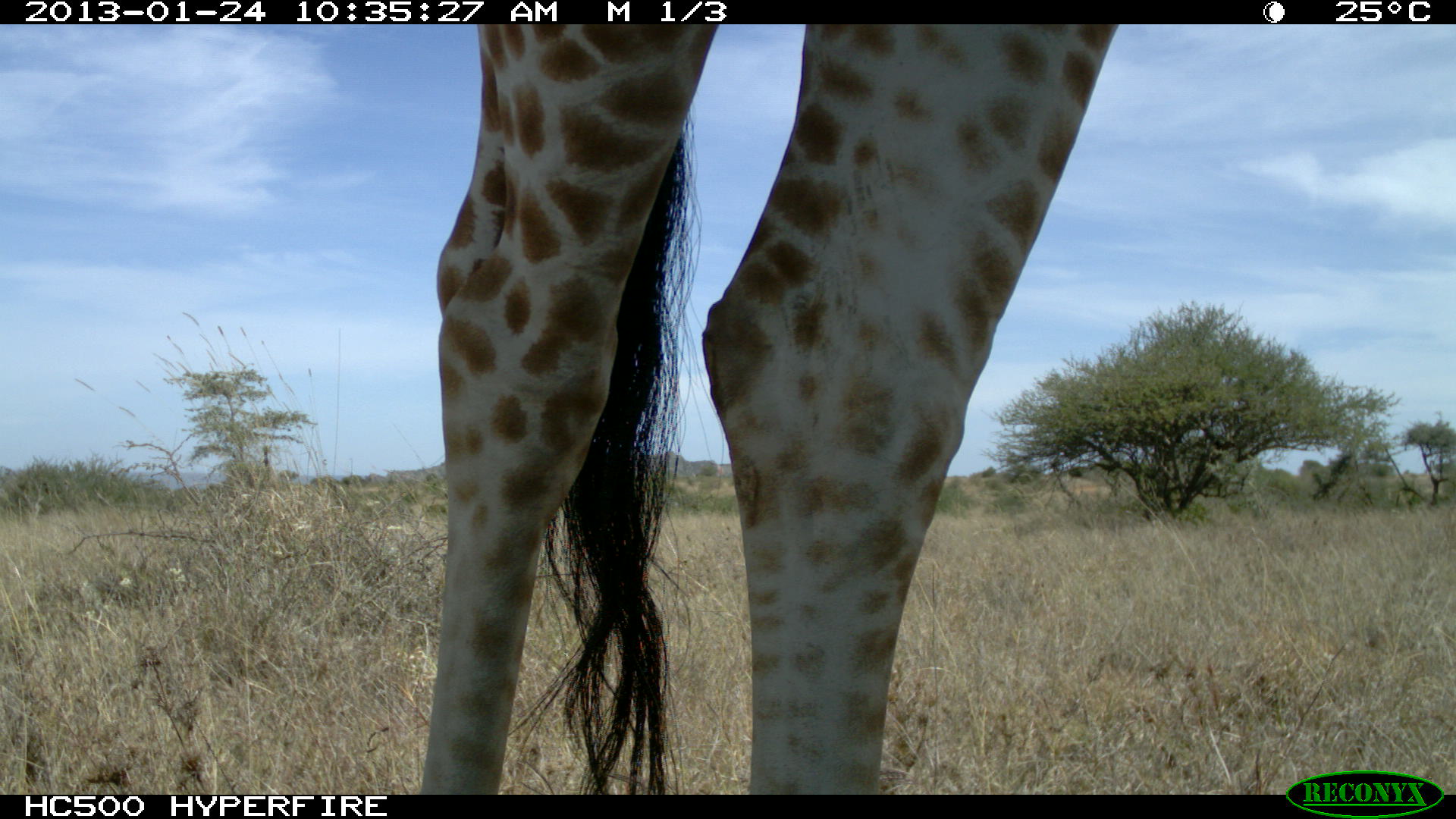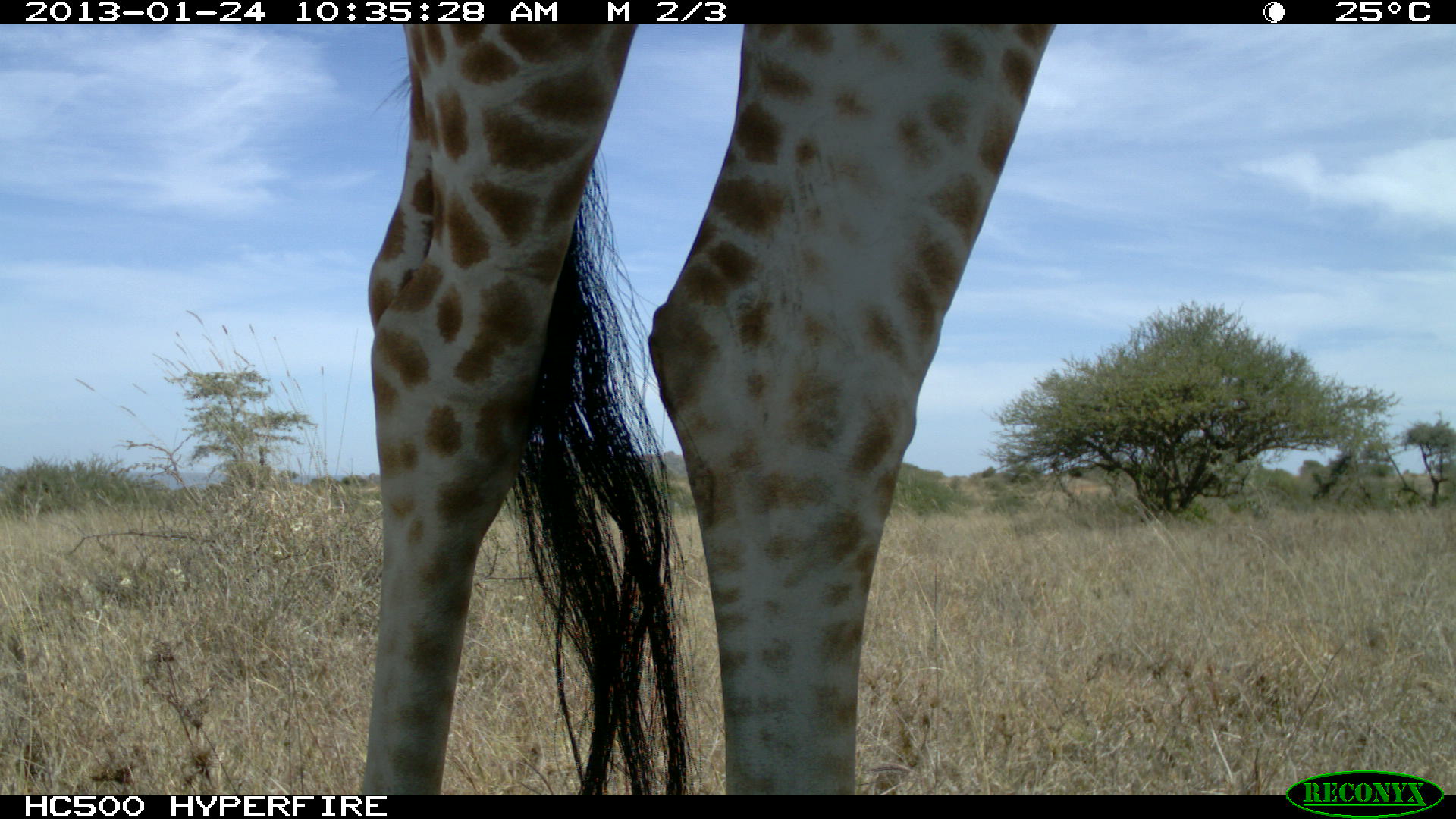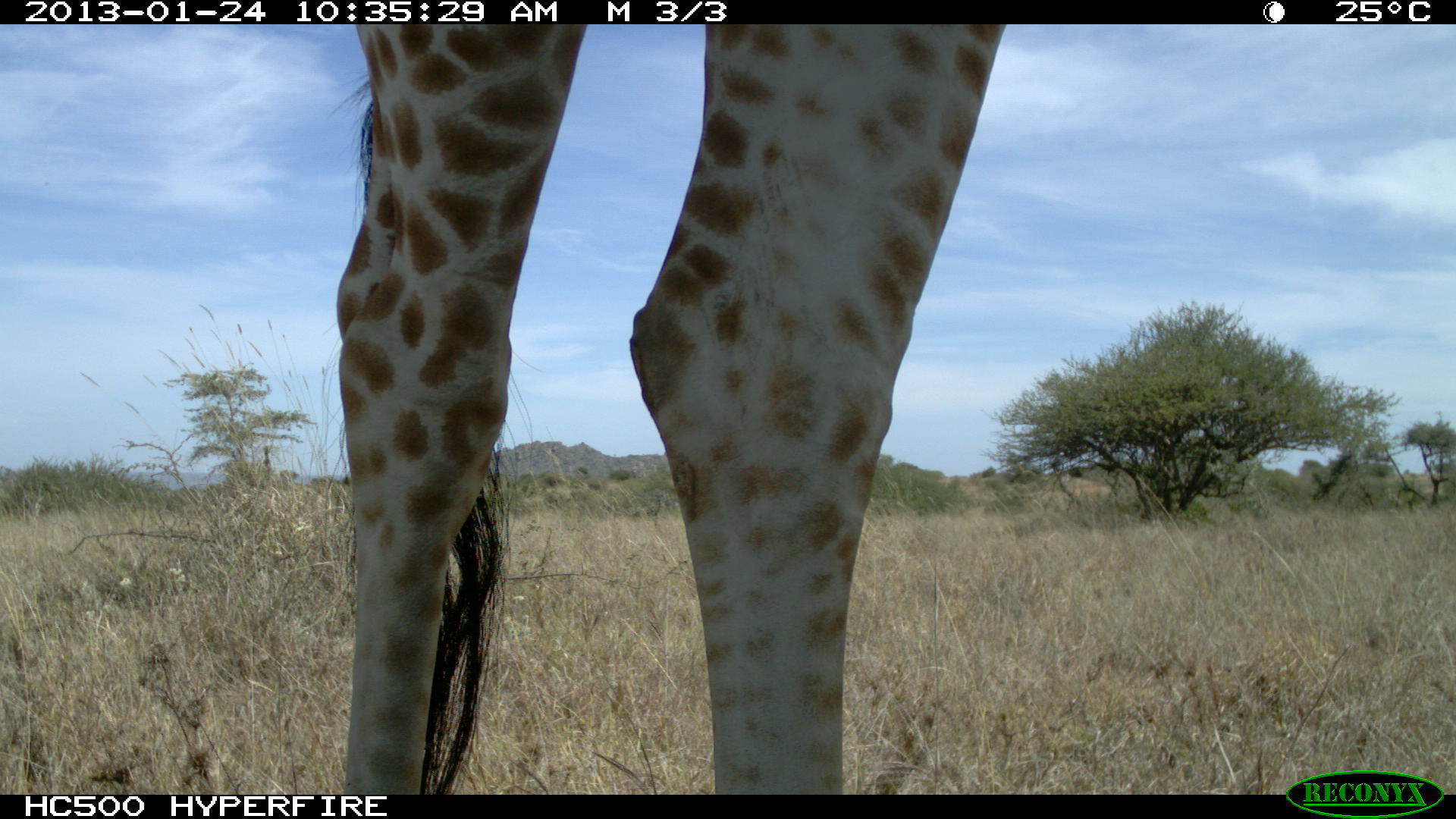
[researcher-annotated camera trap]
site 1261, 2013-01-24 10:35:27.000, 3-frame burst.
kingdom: Animalia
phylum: Chordata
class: Mammalia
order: Artiodactyla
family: Giraffidae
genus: Giraffa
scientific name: Giraffa camelopardalis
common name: giraffe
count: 1